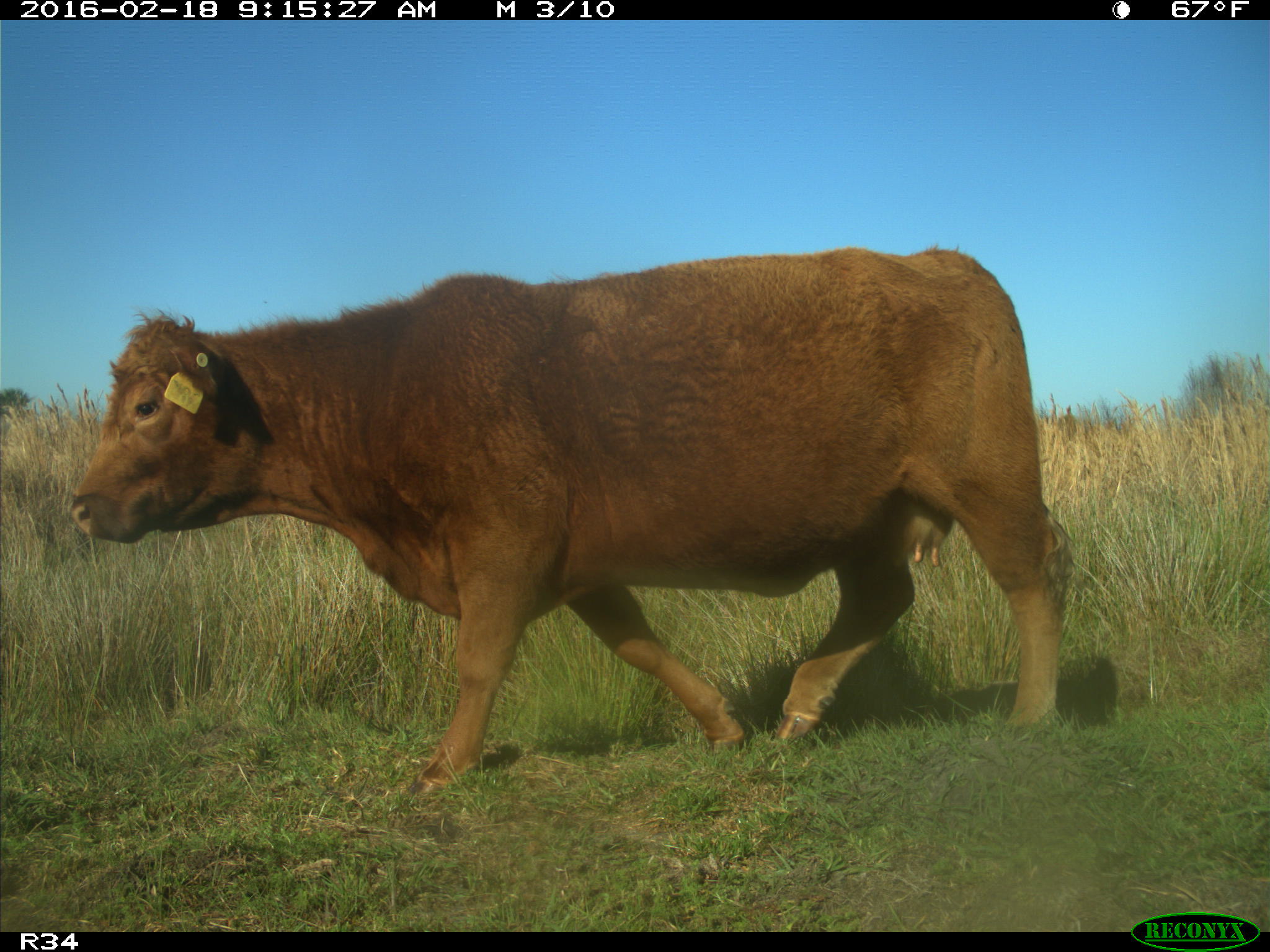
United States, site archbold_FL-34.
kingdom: Animalia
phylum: Chordata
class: Mammalia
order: Artiodactyla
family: Bovidae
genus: Bos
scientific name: Bos taurus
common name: domestic cow